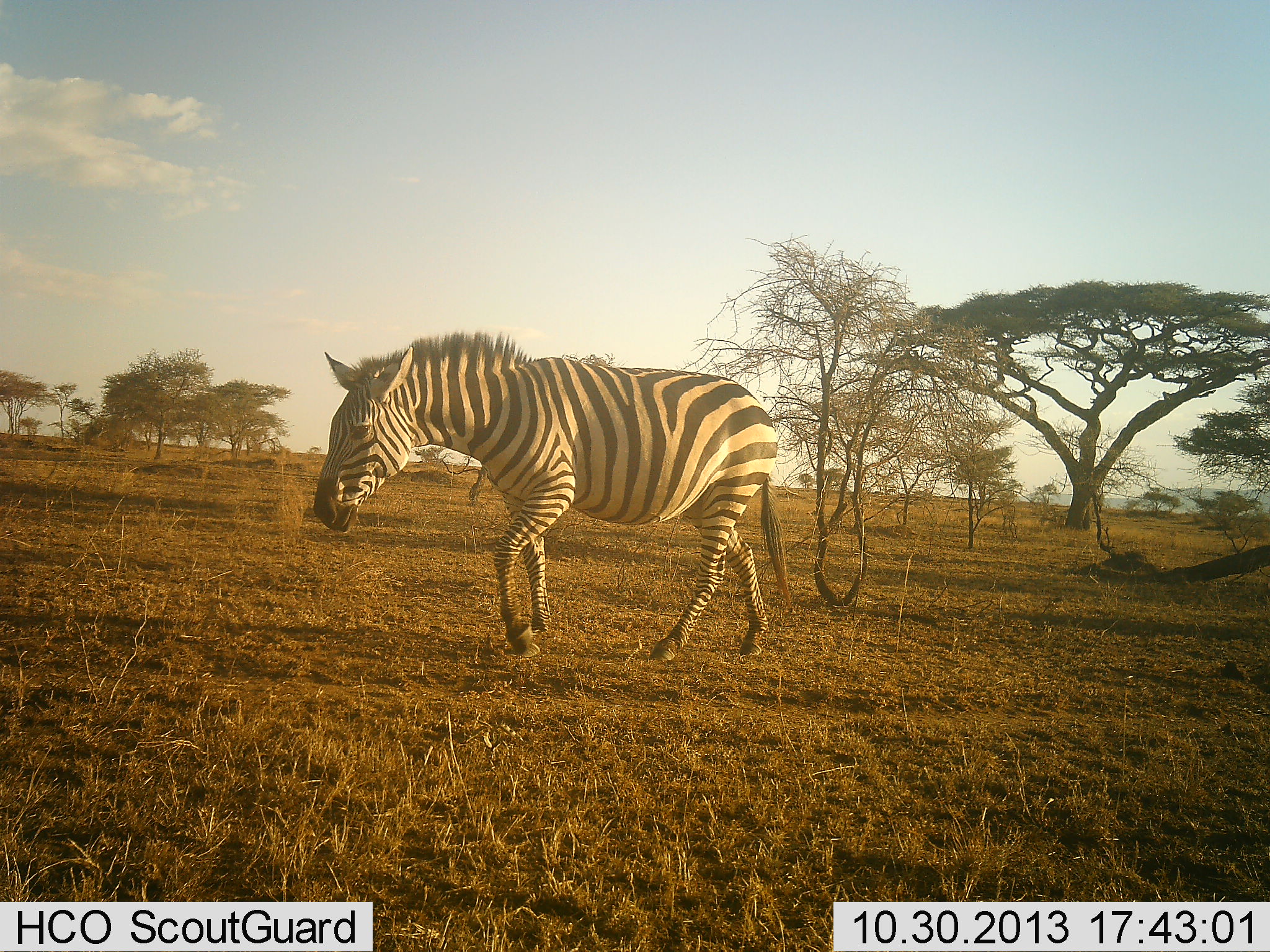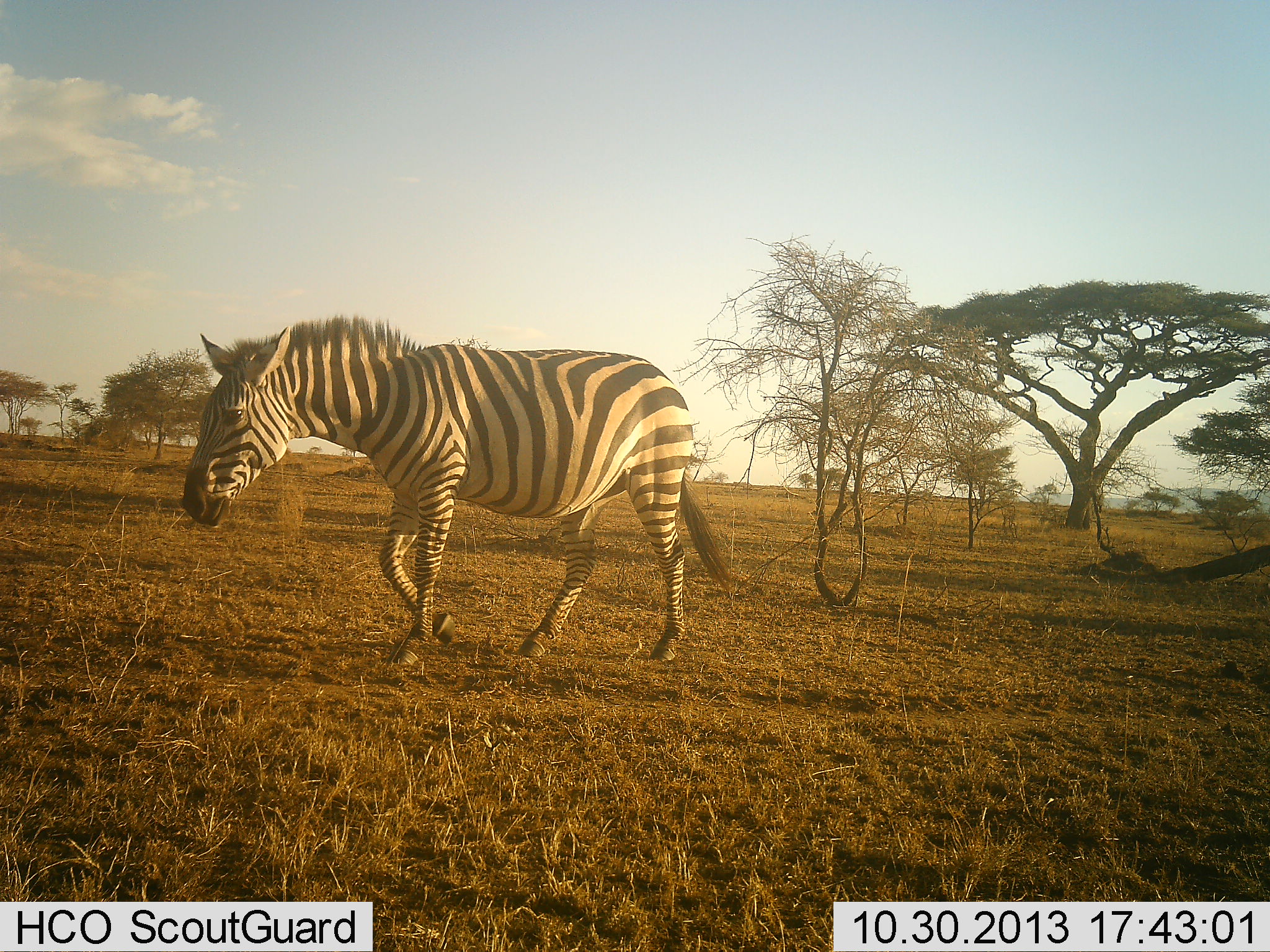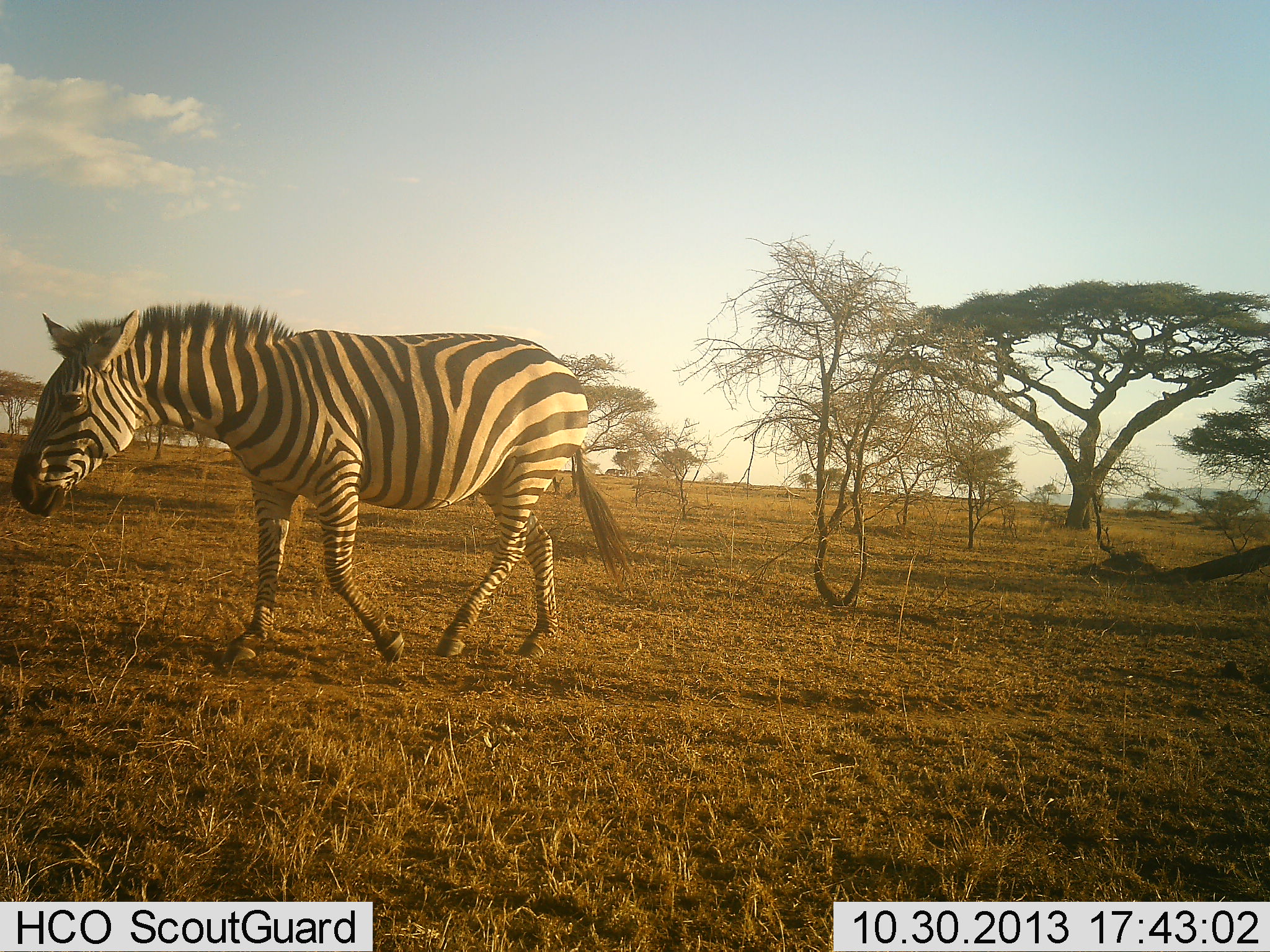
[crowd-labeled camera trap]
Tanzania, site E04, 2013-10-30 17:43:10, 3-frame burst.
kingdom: Animalia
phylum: Chordata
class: Mammalia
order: Perissodactyla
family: Equidae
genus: Equus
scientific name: Equus quagga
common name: plains zebra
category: zebra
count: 1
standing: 3%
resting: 0%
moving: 97%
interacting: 0%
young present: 0%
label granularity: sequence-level